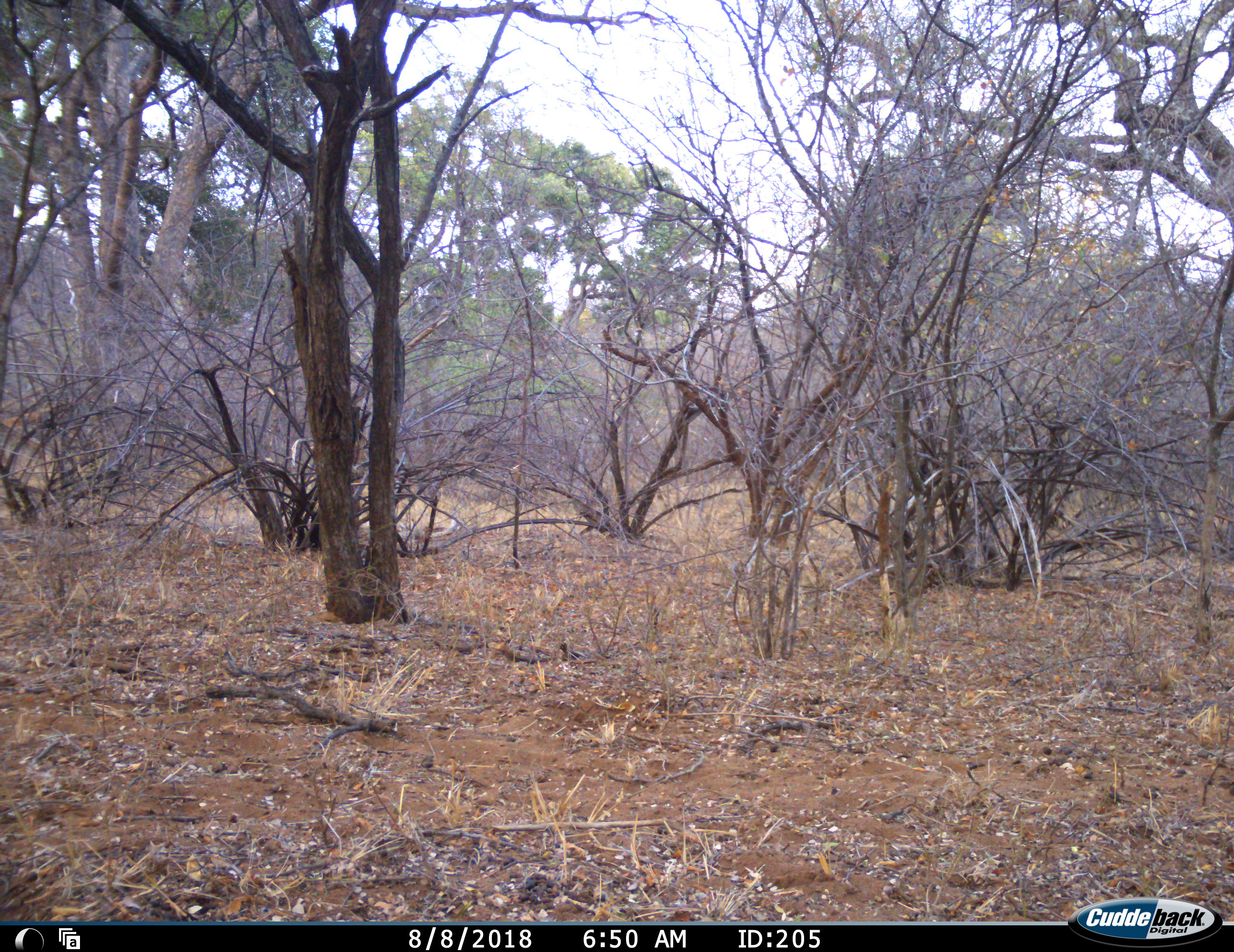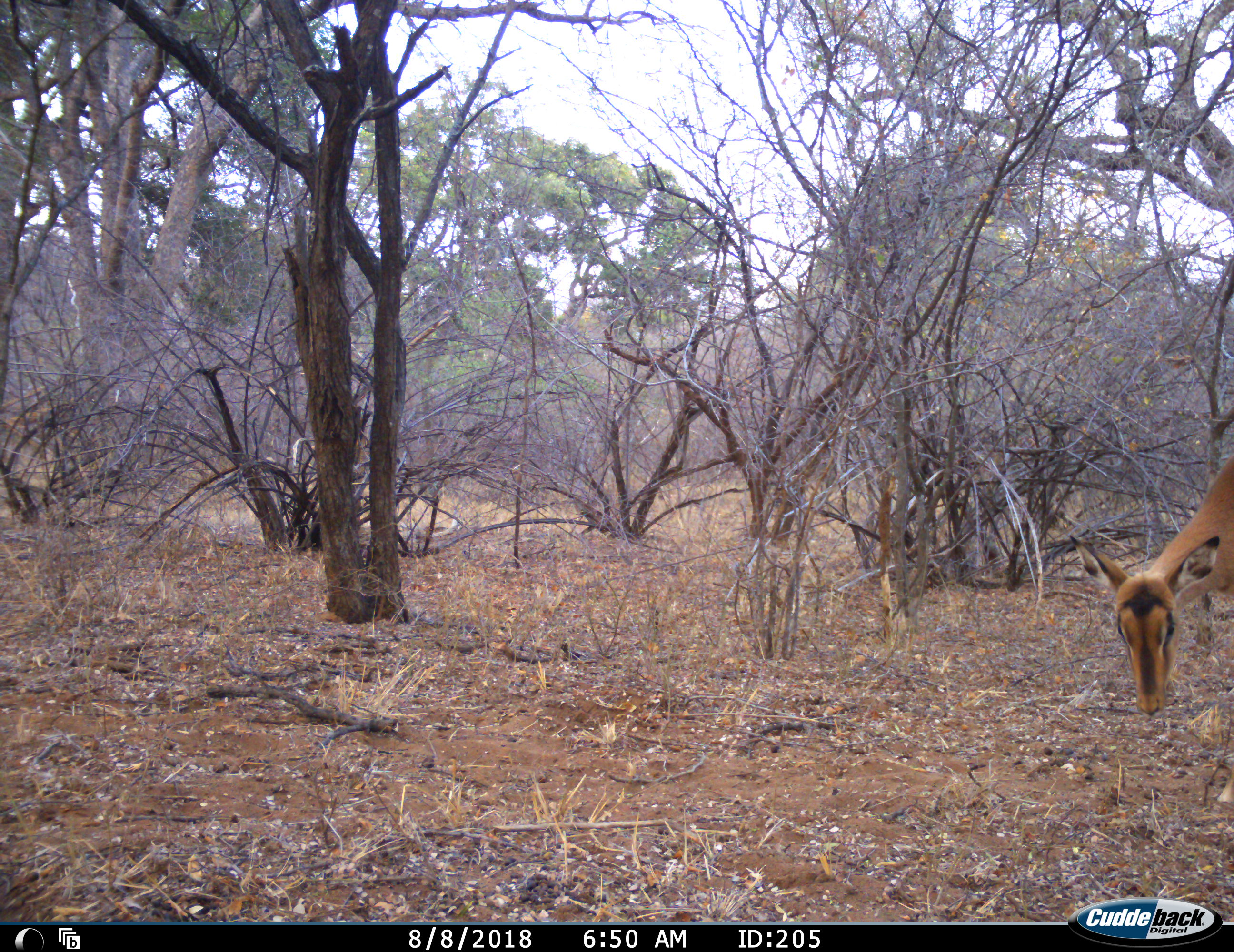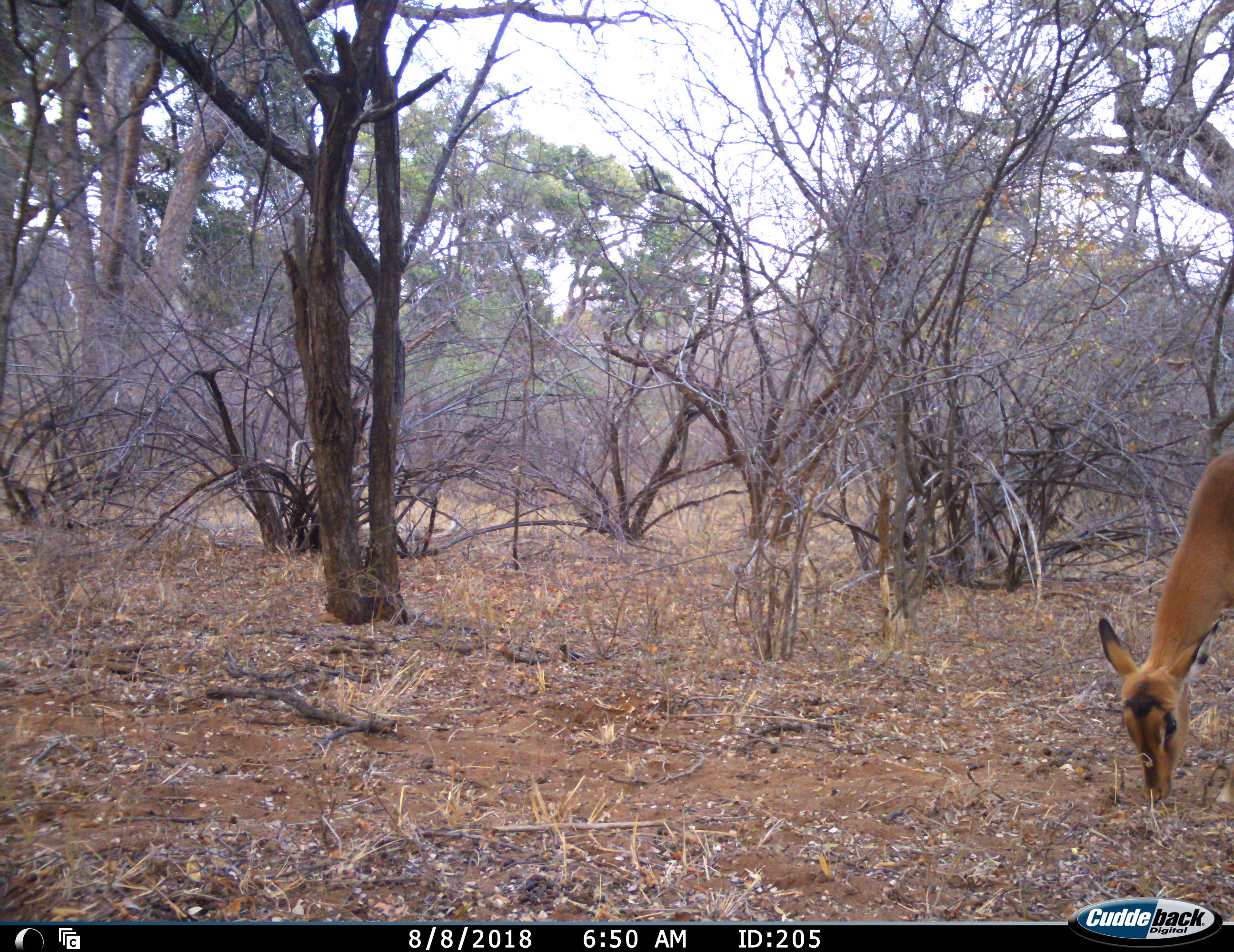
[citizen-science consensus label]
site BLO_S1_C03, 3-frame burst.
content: unidentified animal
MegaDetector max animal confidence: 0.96